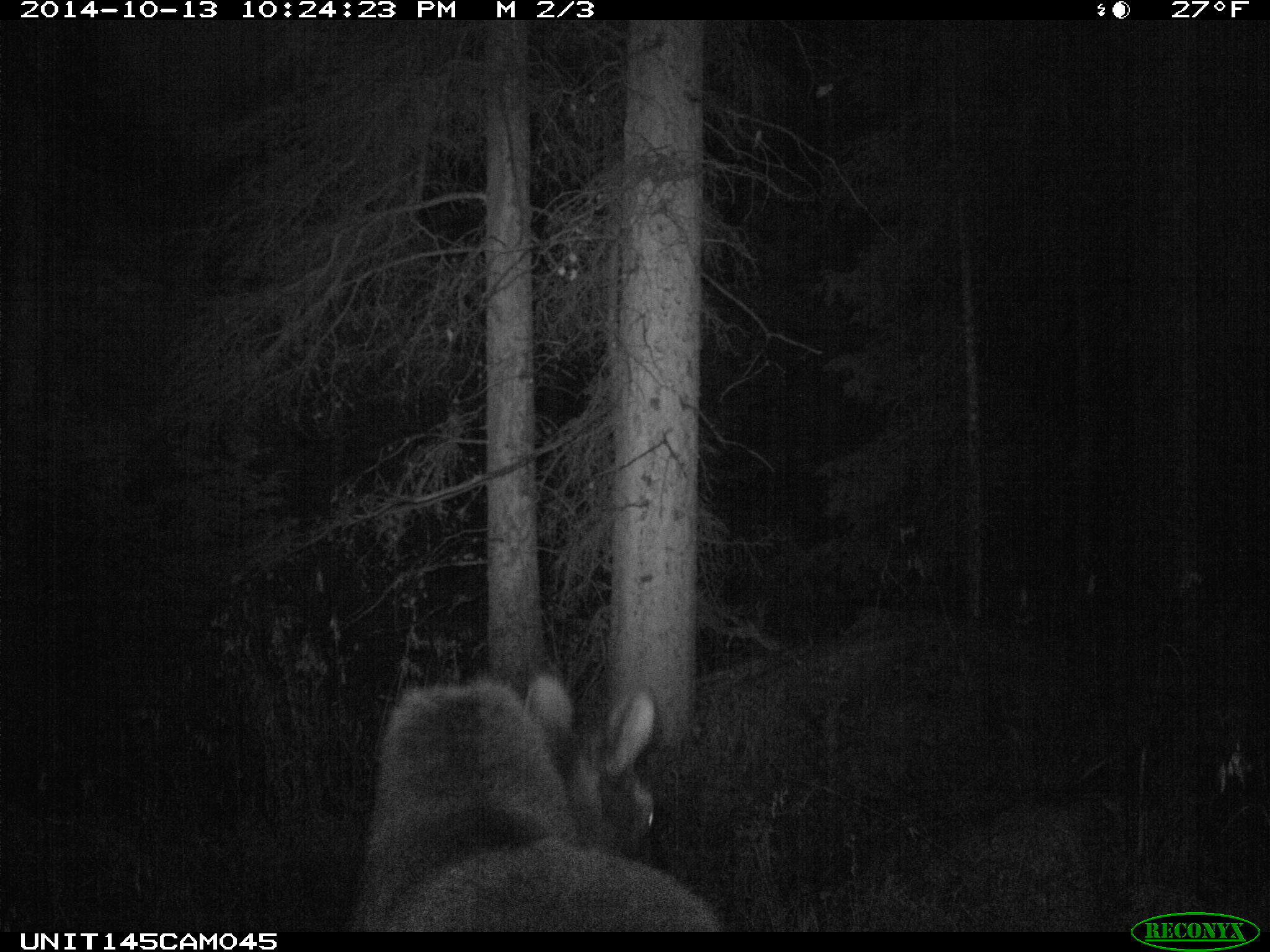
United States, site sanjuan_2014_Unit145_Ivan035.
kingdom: Animalia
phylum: Chordata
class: Mammalia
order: Artiodactyla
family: Cervidae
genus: Alces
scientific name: Alces alces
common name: moose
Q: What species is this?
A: Alces alces (moose).